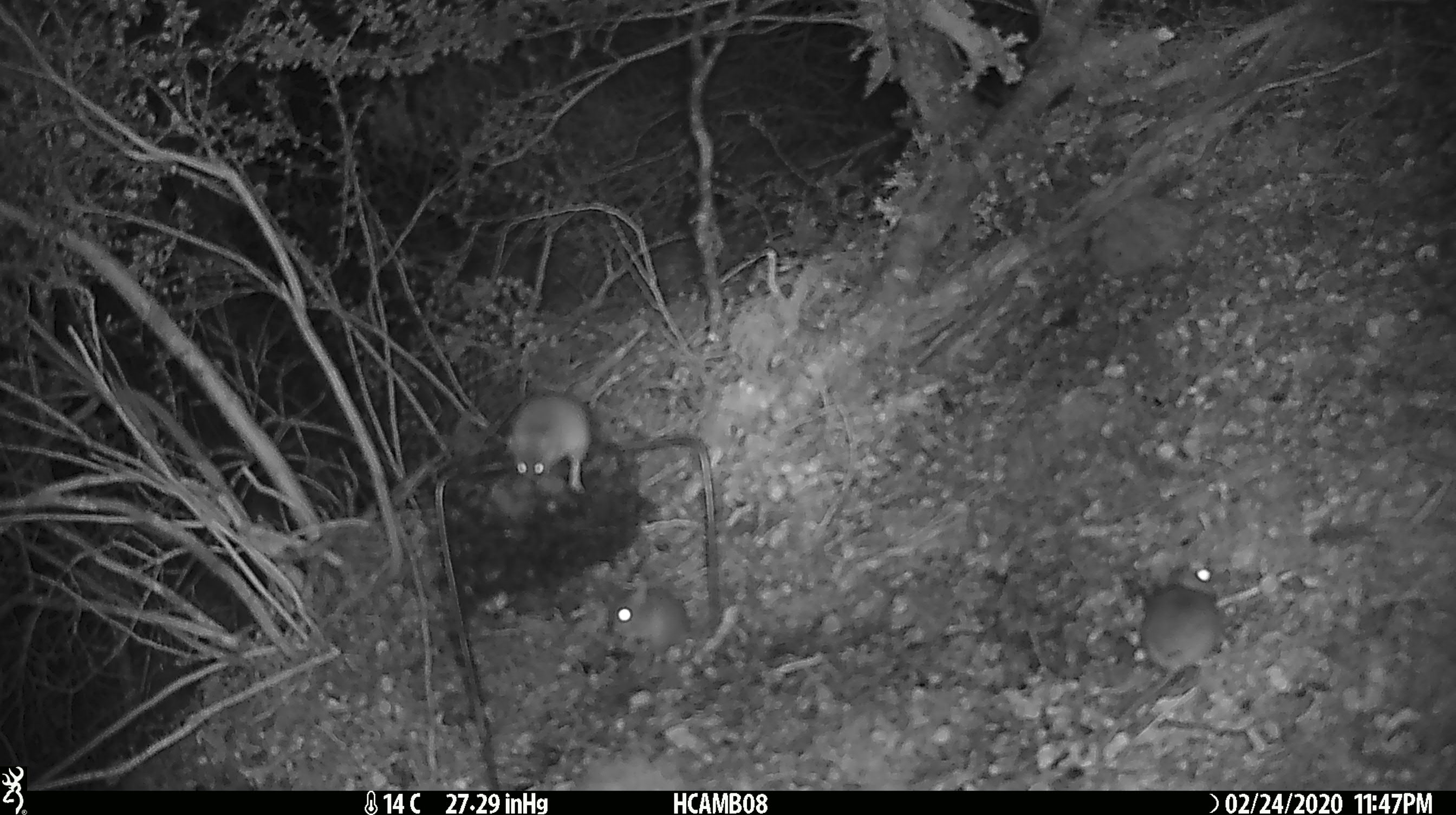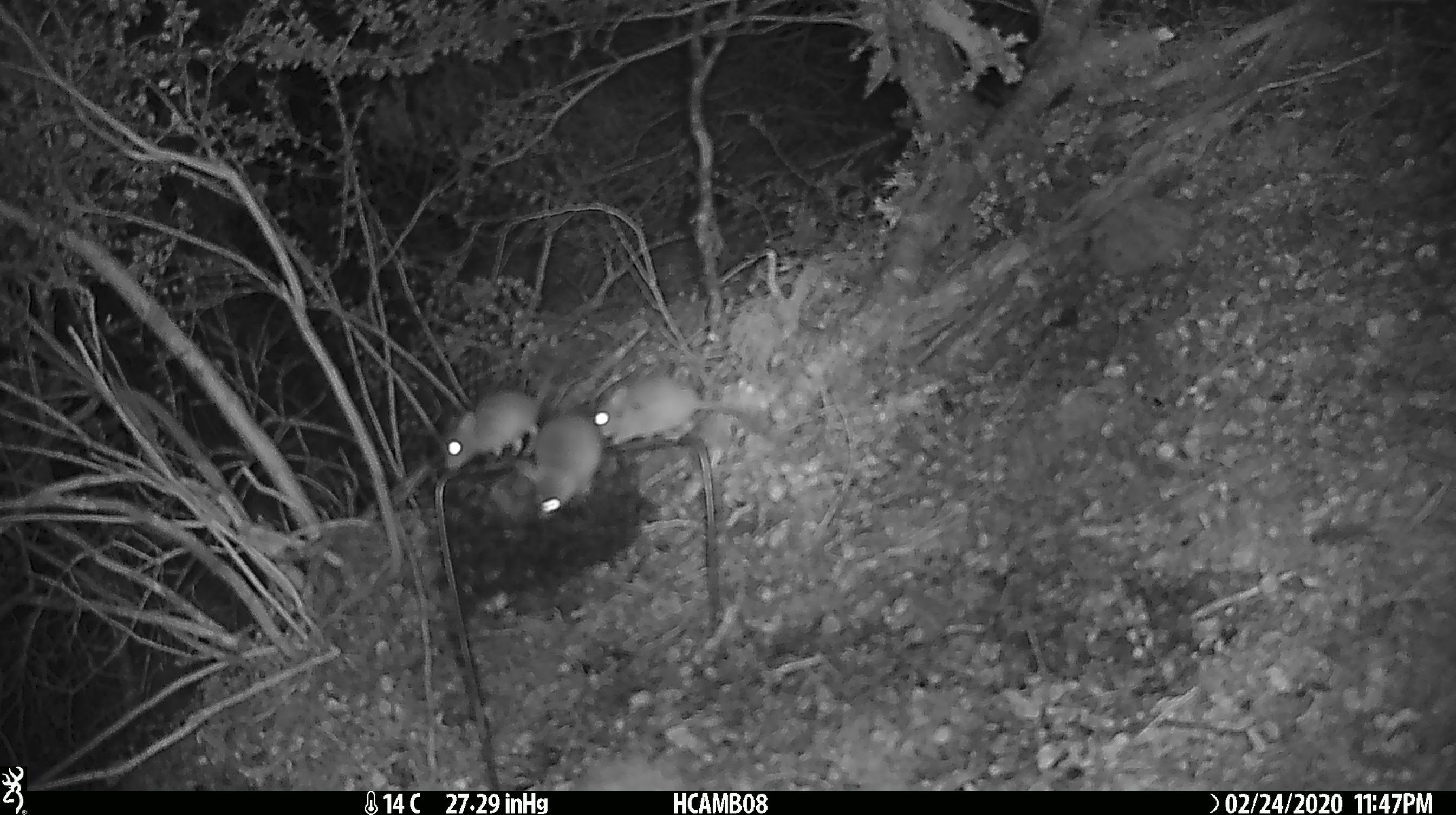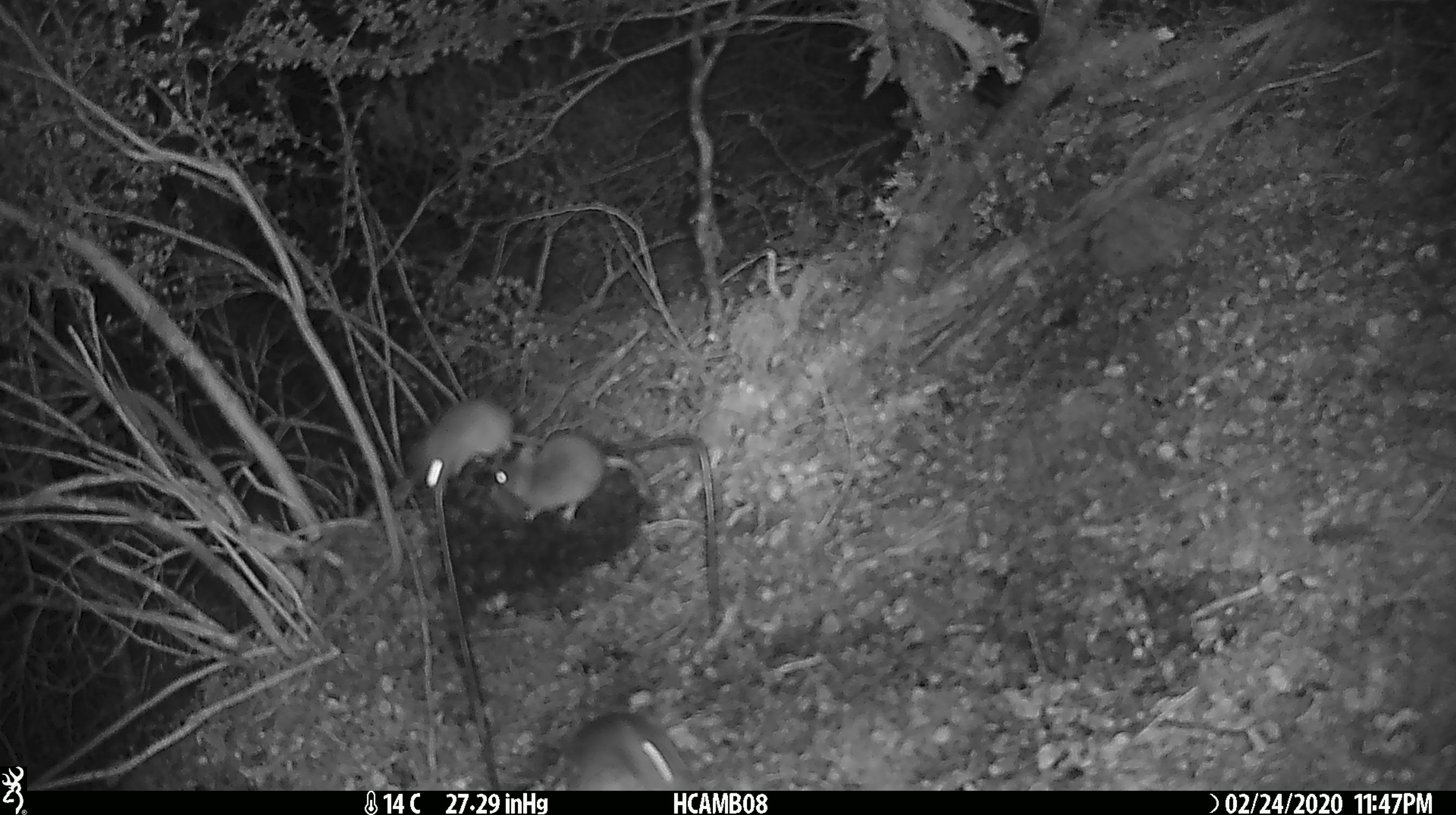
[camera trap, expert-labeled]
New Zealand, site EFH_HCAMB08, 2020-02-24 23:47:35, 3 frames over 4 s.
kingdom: Animalia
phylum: Chordata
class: Mammalia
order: Rodentia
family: Muridae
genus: Mus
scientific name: Mus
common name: mouse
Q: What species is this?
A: Mouse (Mus).